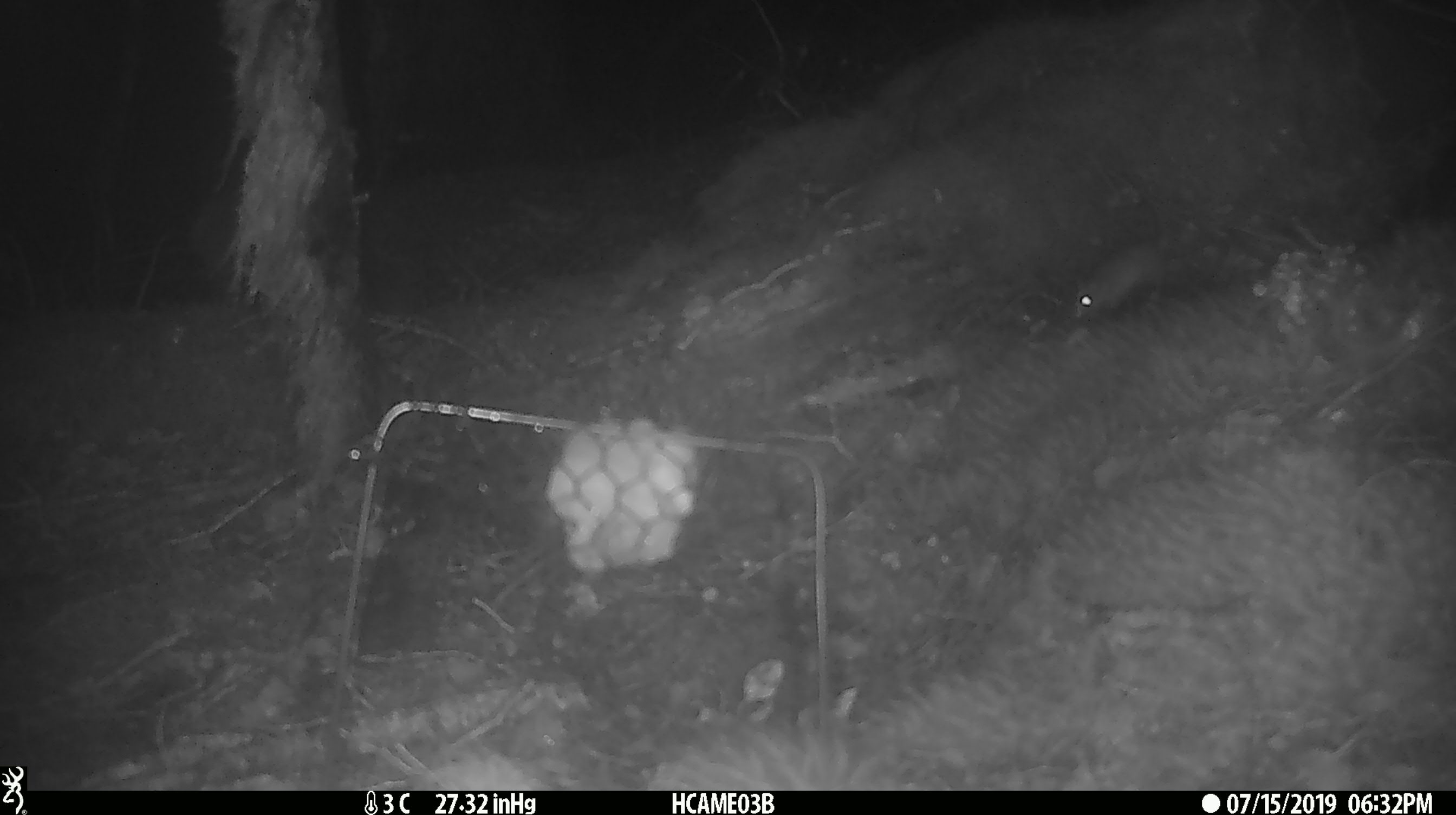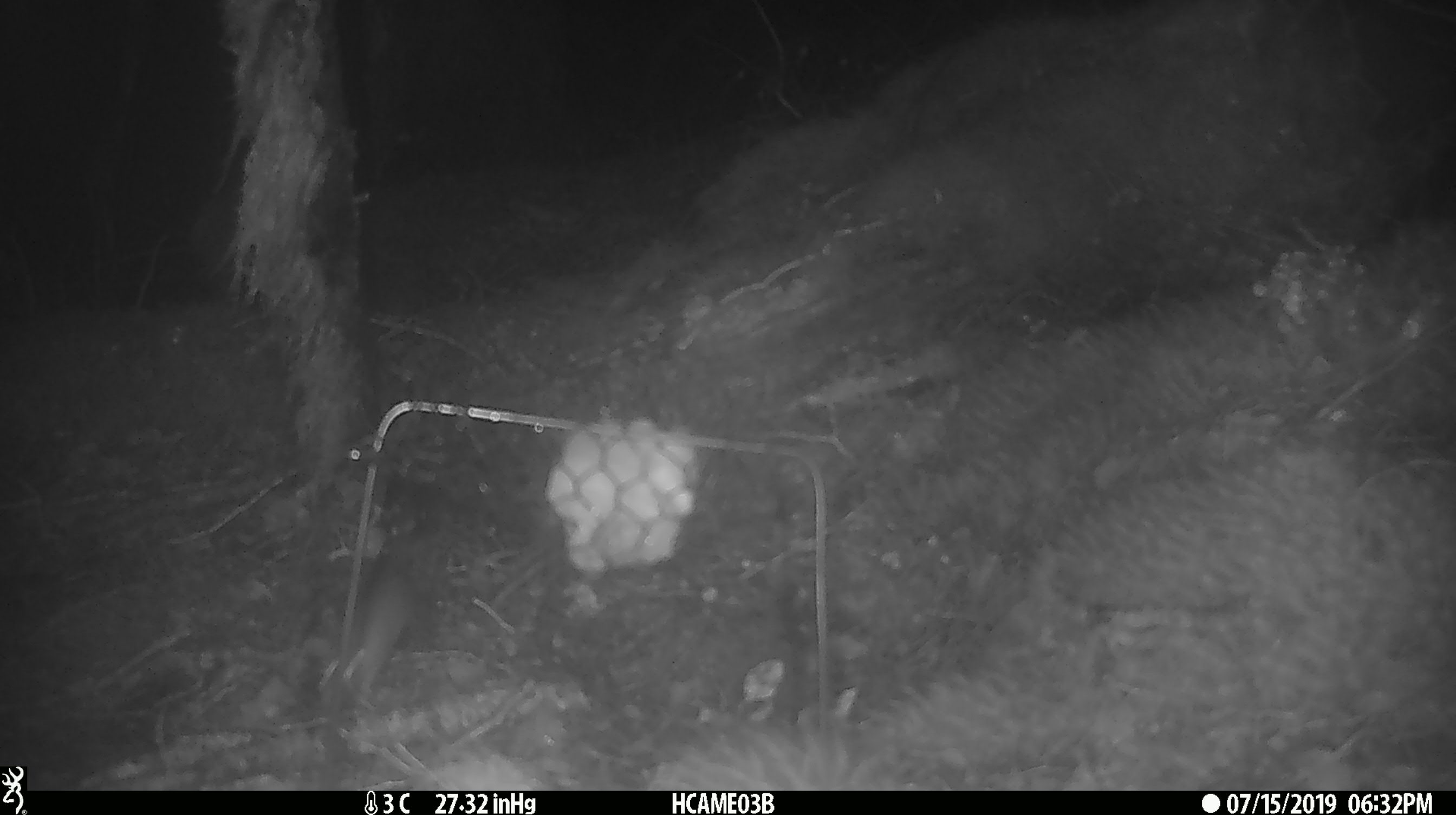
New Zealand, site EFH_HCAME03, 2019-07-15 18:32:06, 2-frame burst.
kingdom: Animalia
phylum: Chordata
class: Mammalia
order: Rodentia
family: Muridae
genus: Mus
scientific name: Mus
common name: mouse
Mouse (Mus).